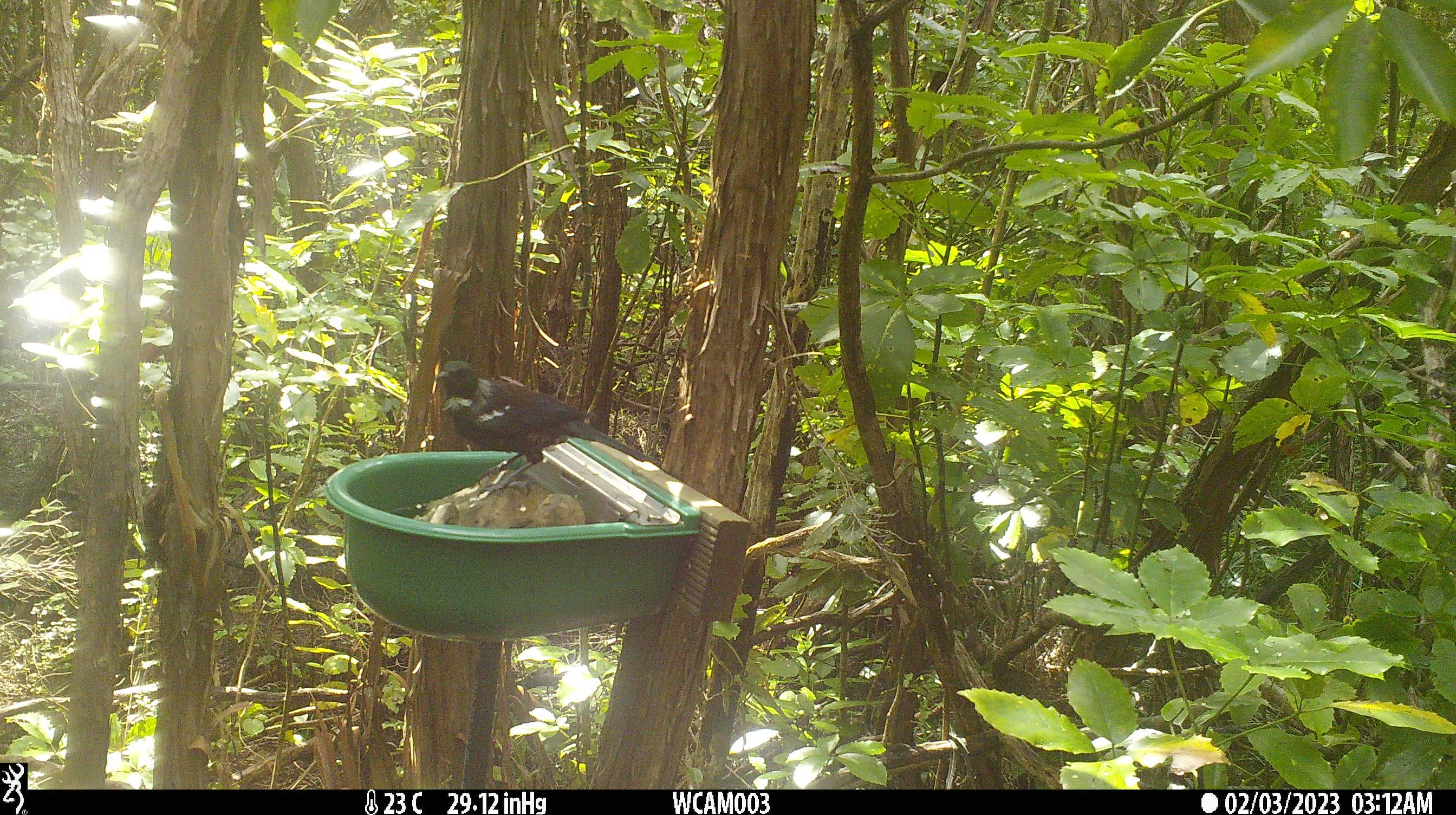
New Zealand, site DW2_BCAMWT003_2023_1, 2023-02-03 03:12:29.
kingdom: Animalia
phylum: Chordata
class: Aves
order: Passeriformes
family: Meliphagidae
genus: Prosthemadera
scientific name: Prosthemadera novaeseelandiae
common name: tui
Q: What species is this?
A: Tui (Prosthemadera novaeseelandiae).